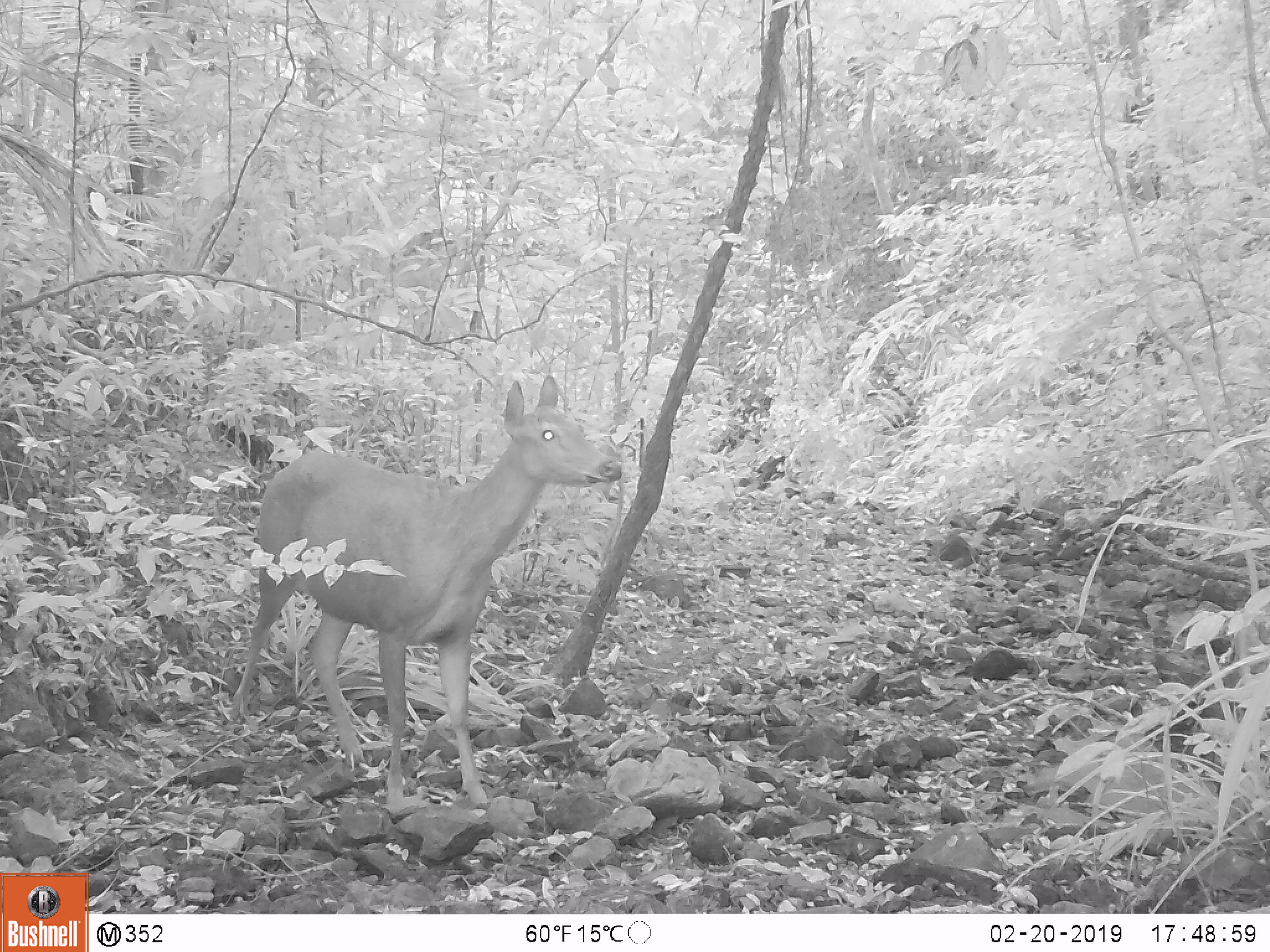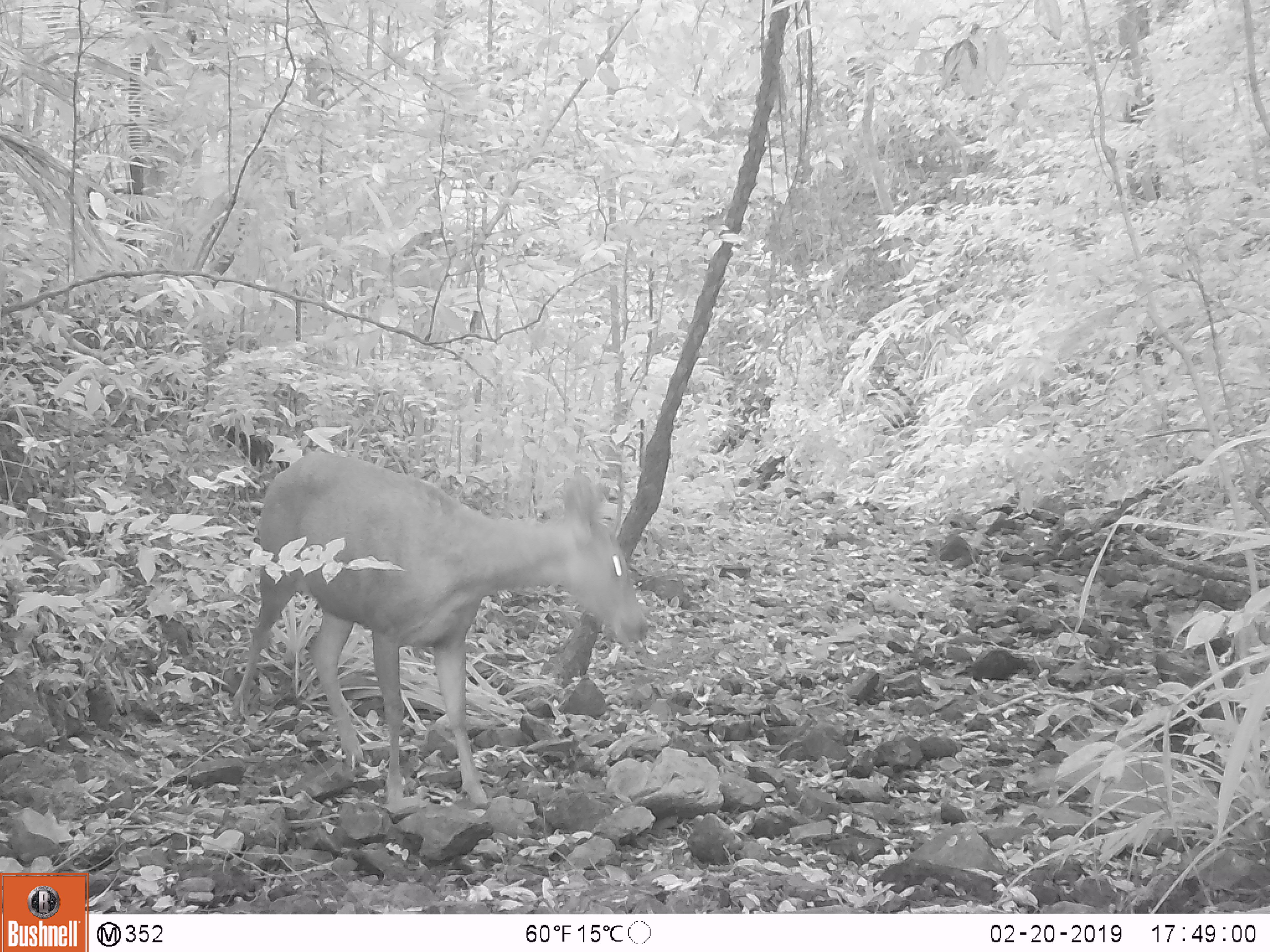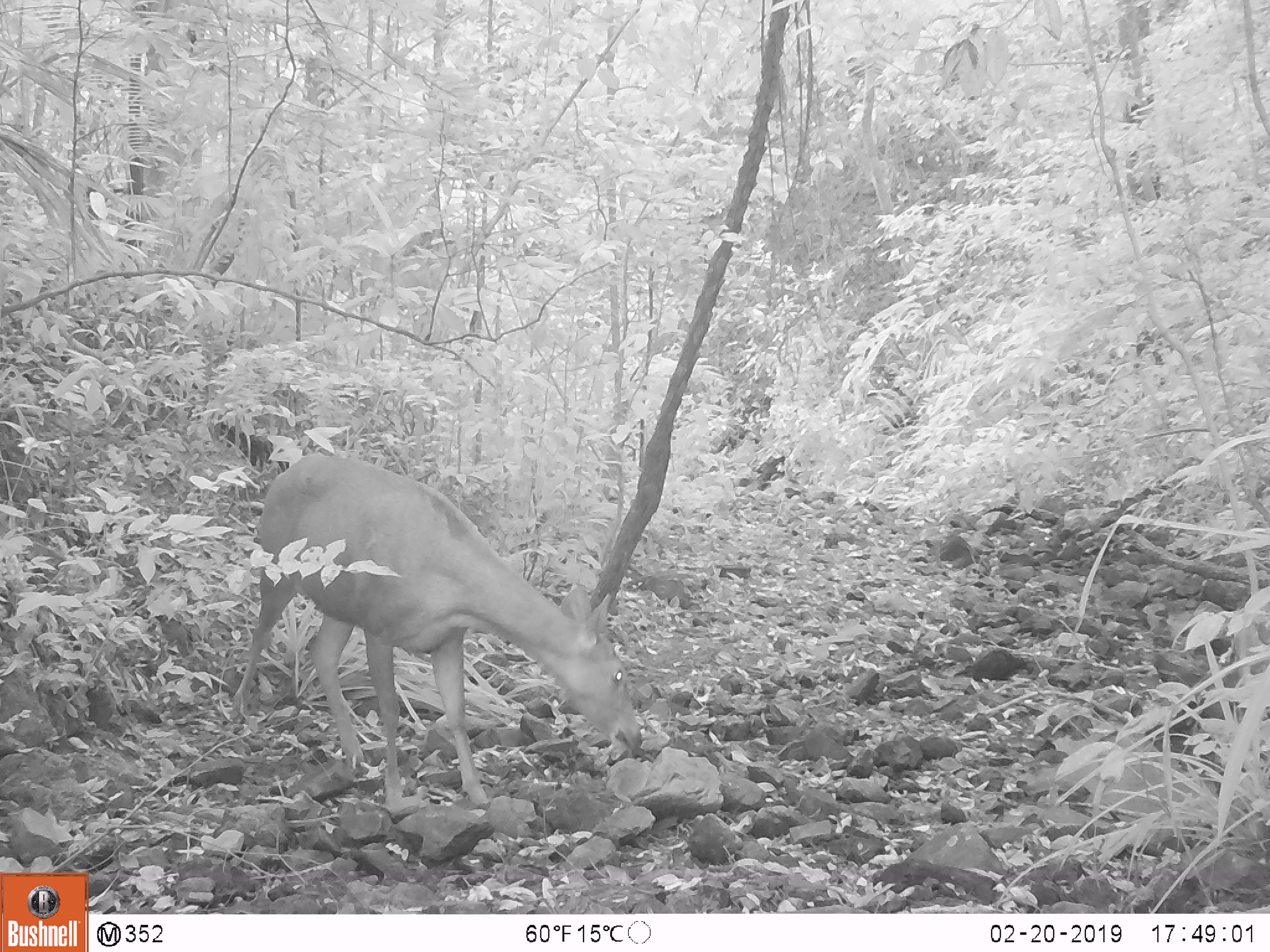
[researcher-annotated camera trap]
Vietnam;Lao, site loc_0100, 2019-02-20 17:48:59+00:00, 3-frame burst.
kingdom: Animalia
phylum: Chordata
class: Mammalia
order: Artiodactyla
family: Cervidae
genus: Rusa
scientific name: Rusa unicolor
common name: sambar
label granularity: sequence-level